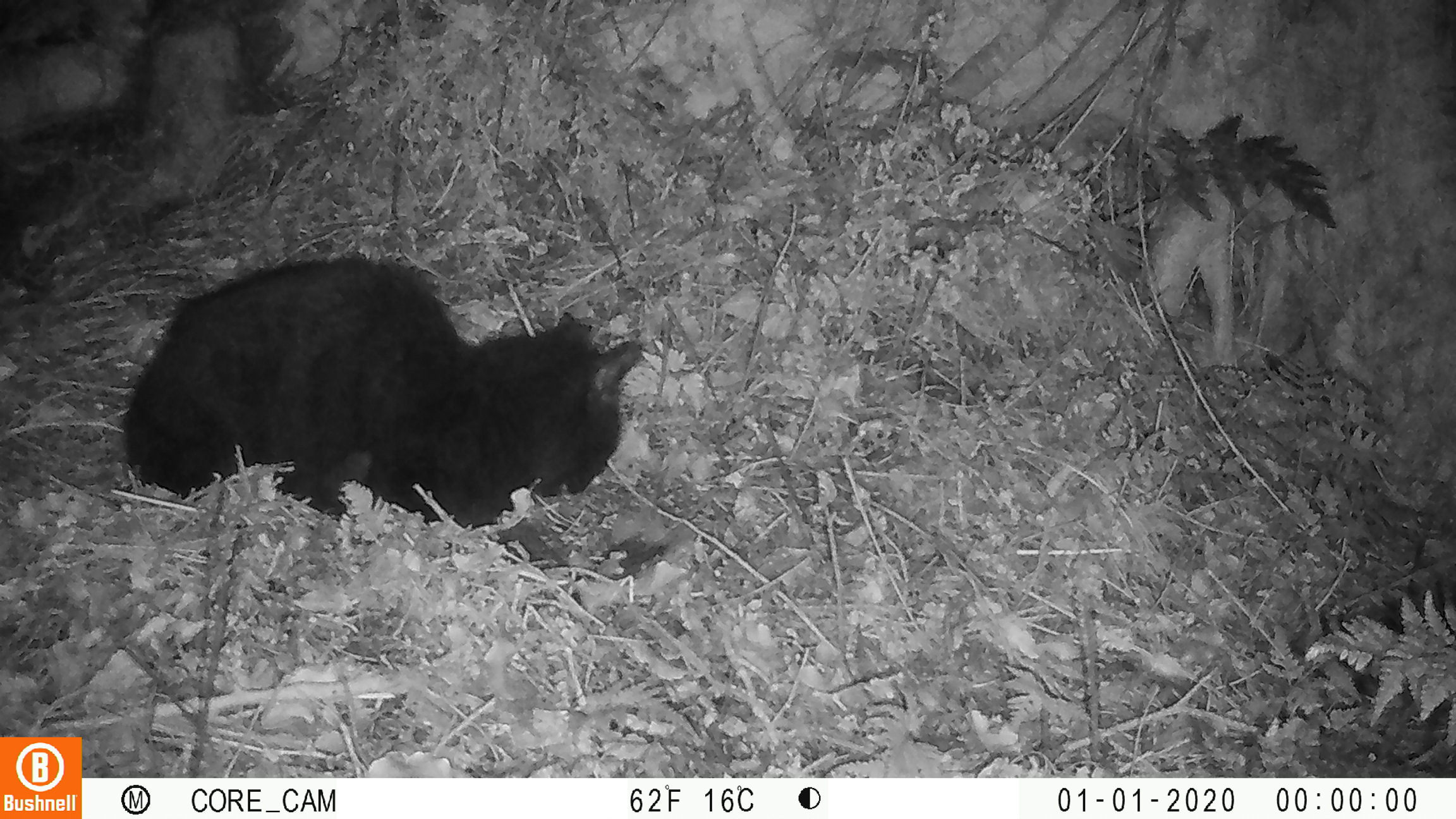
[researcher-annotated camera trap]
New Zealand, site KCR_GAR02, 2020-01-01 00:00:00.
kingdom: Animalia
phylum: Chordata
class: Mammalia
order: Carnivora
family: Felidae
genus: Felis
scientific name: Felis catus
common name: domestic cat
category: cat